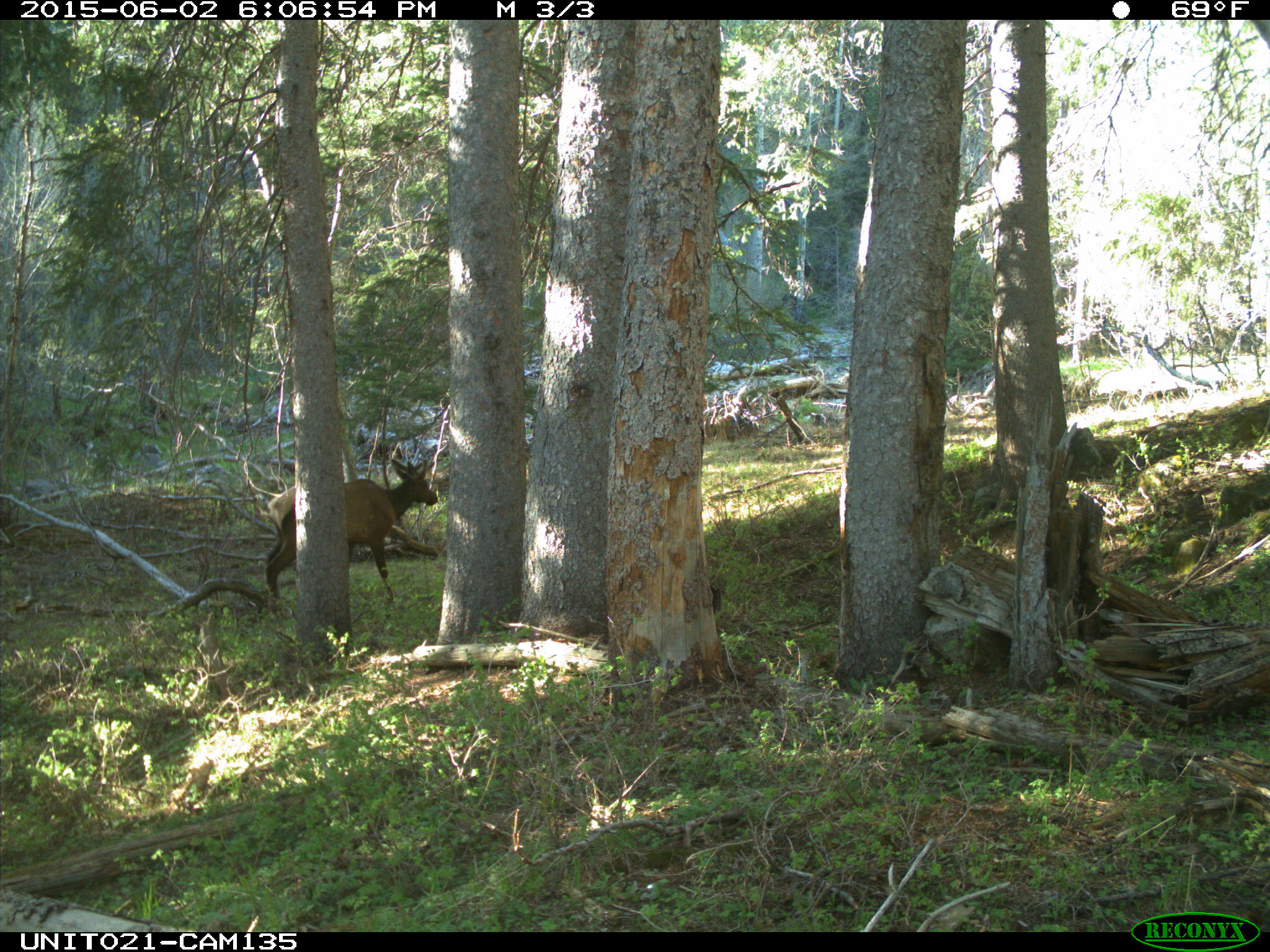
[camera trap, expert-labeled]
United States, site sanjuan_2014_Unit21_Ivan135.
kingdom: Animalia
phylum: Chordata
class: Mammalia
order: Artiodactyla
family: Cervidae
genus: Cervus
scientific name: Cervus elaphus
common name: red deer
Cervus elaphus (red deer).